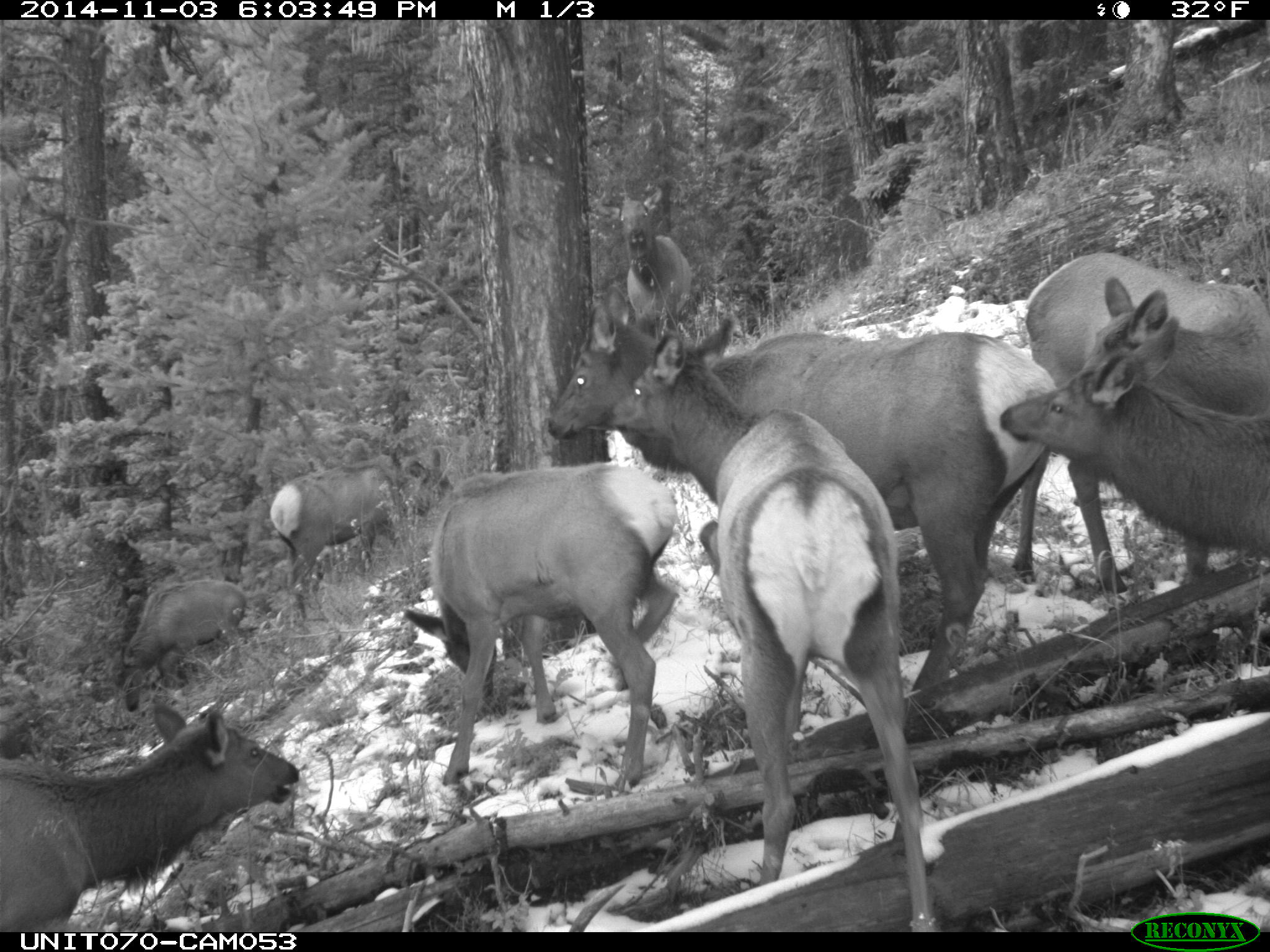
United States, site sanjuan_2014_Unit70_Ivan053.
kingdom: Animalia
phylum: Chordata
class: Mammalia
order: Artiodactyla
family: Cervidae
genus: Cervus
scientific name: Cervus elaphus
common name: red deer